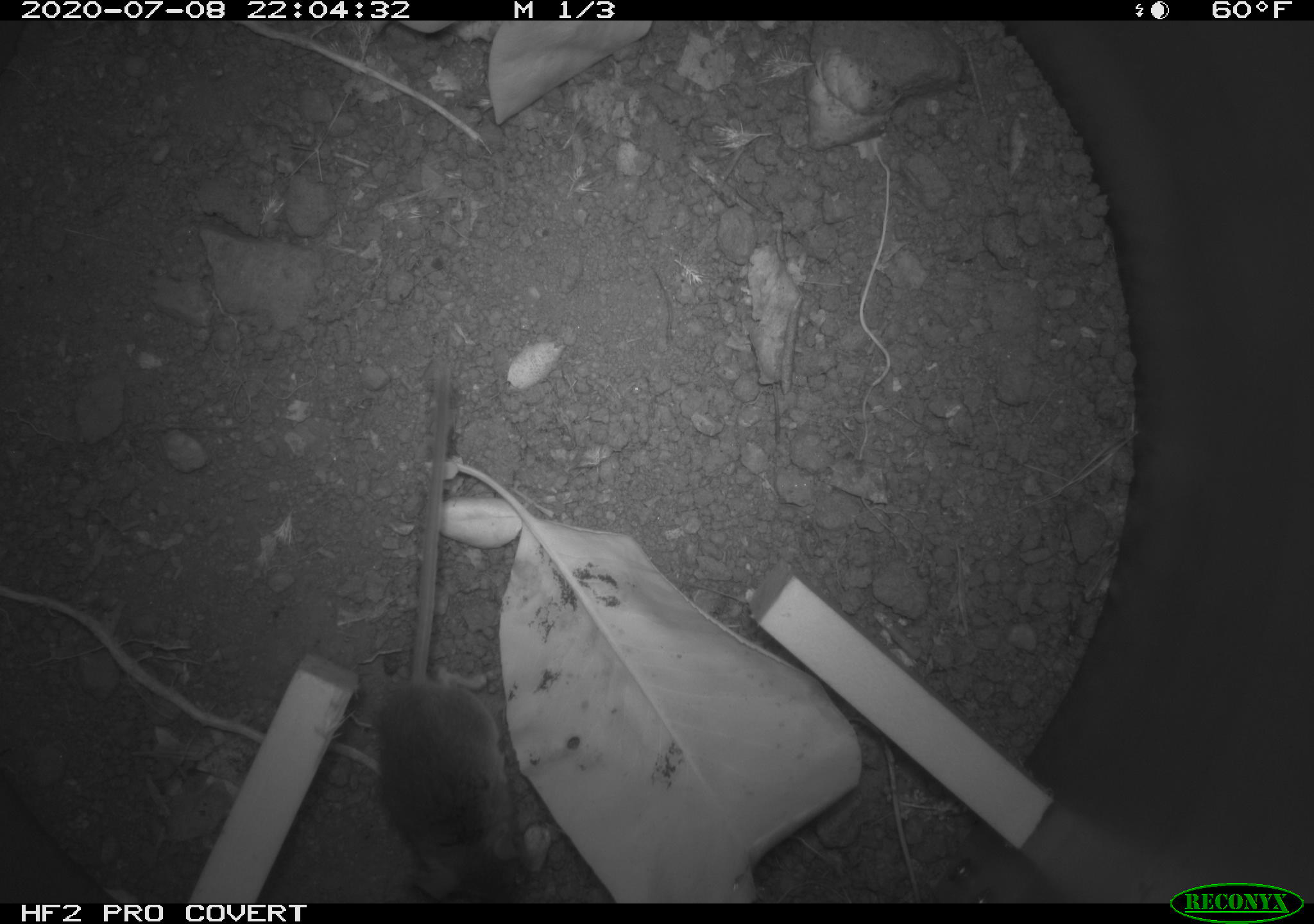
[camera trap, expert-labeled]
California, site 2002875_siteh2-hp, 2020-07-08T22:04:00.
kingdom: Animalia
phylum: Chordata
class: Mammalia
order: Rodentia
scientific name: Rodentia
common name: rodent